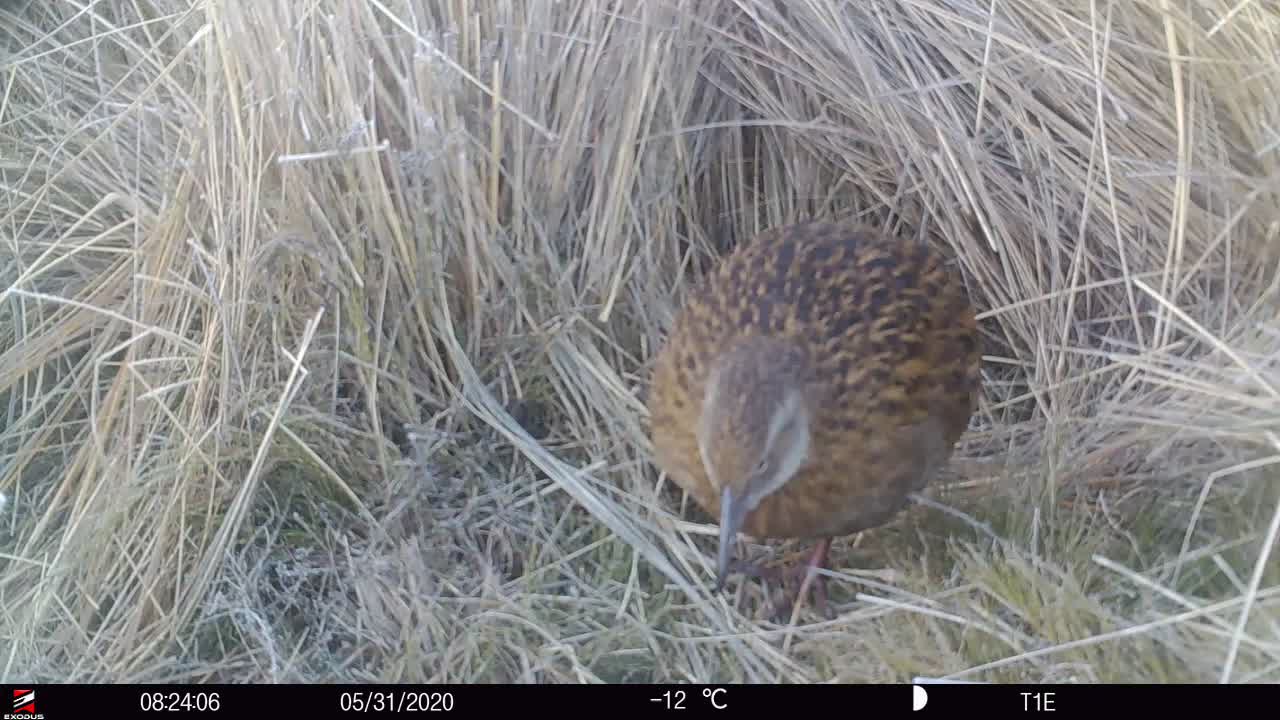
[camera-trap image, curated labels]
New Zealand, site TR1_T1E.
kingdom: Animalia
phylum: Chordata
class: Aves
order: Gruiformes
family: Rallidae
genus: Gallirallus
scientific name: Gallirallus australis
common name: weka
Weka (Gallirallus australis).